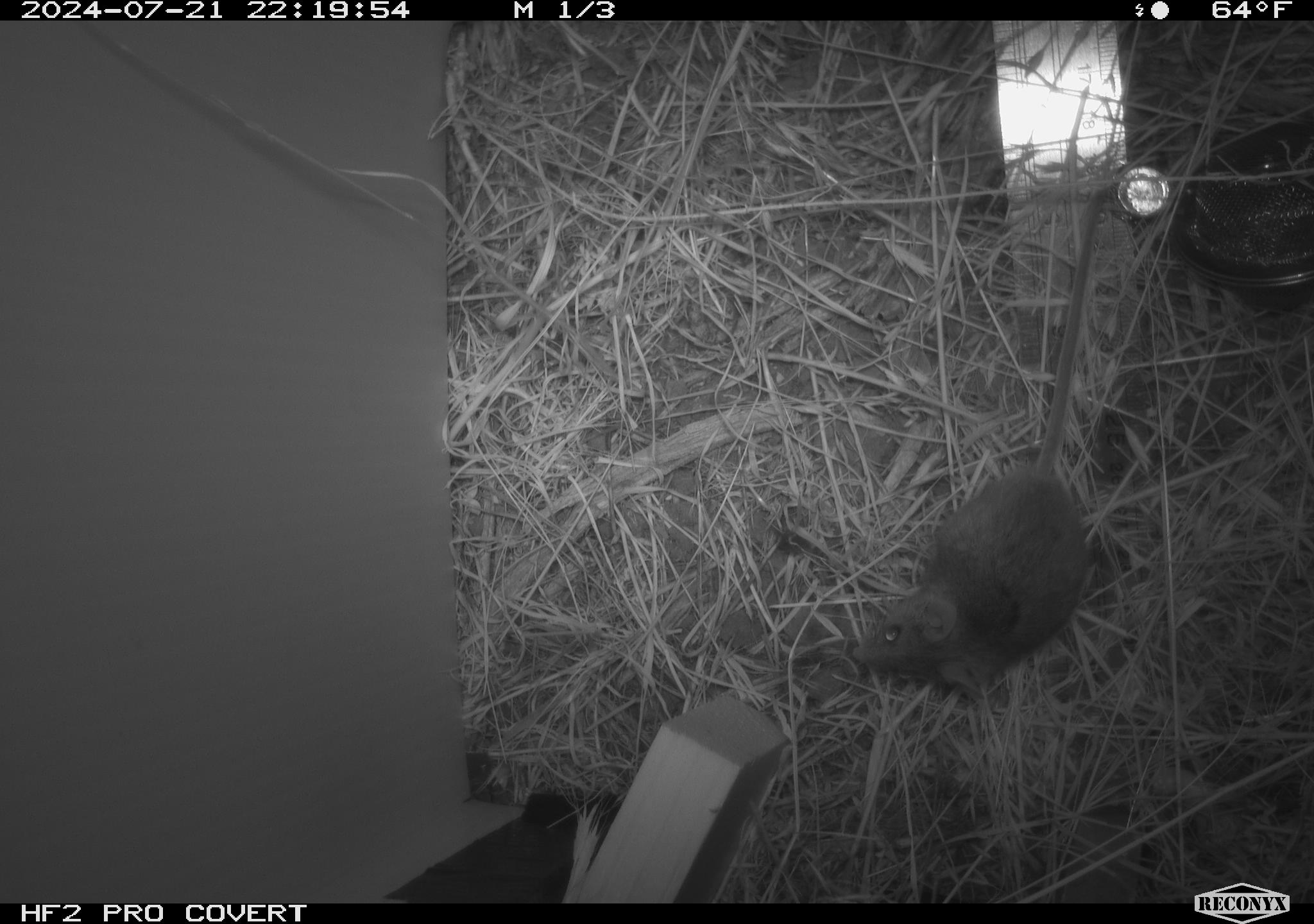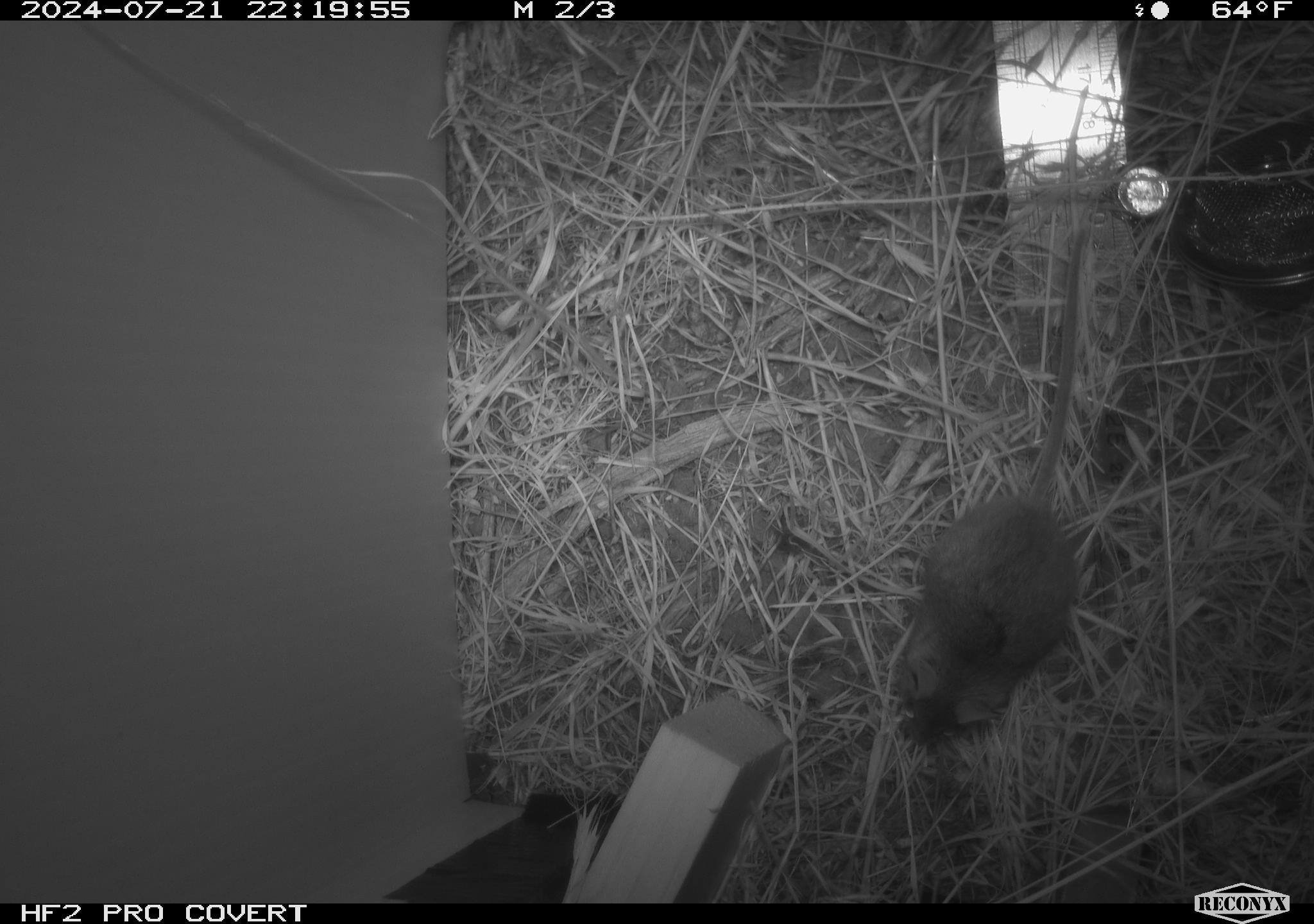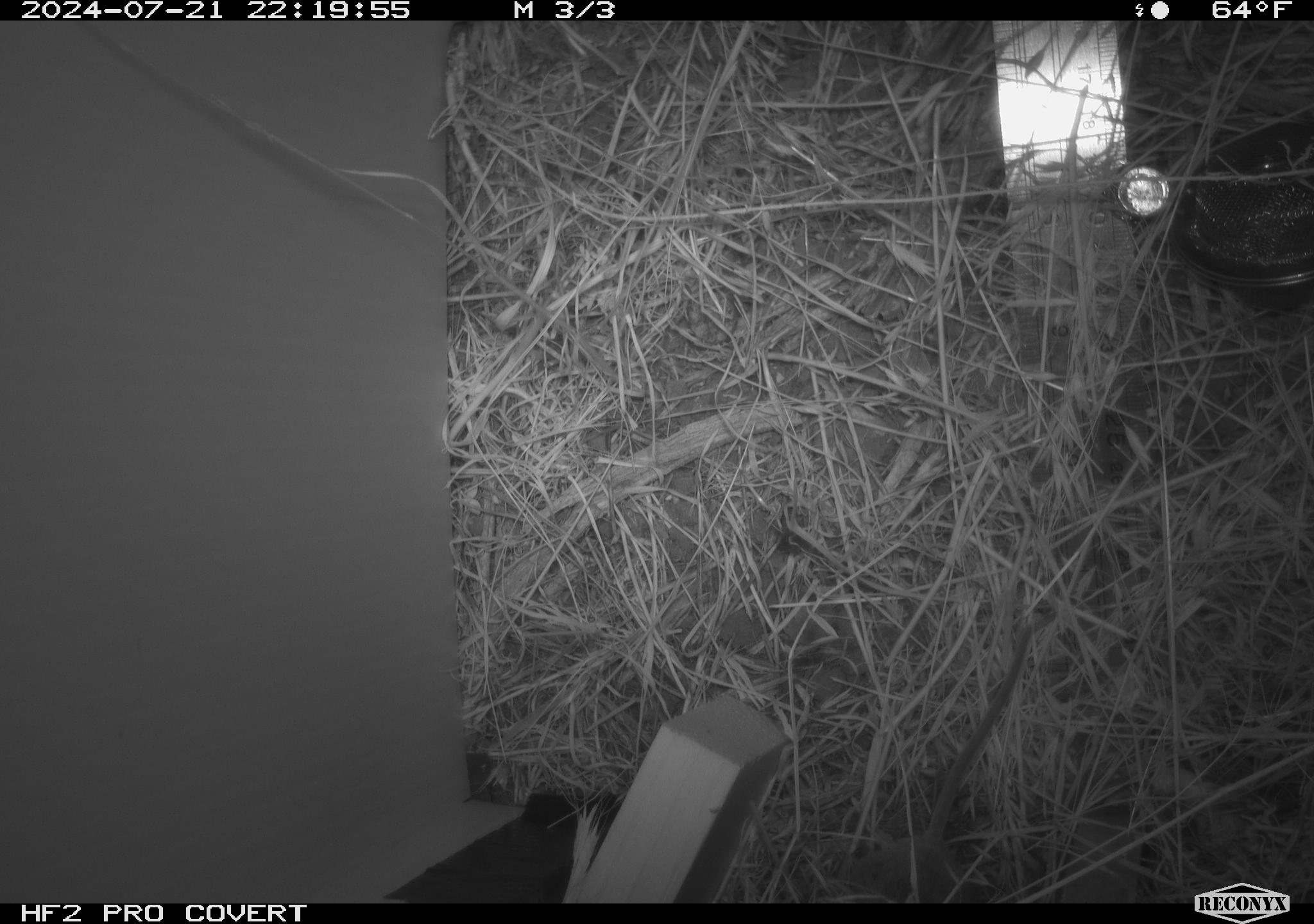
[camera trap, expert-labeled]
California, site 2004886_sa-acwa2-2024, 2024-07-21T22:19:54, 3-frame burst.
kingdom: Animalia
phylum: Chordata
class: Mammalia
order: Rodentia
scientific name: Rodentia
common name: mouse species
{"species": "mouse species (Rodentia)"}